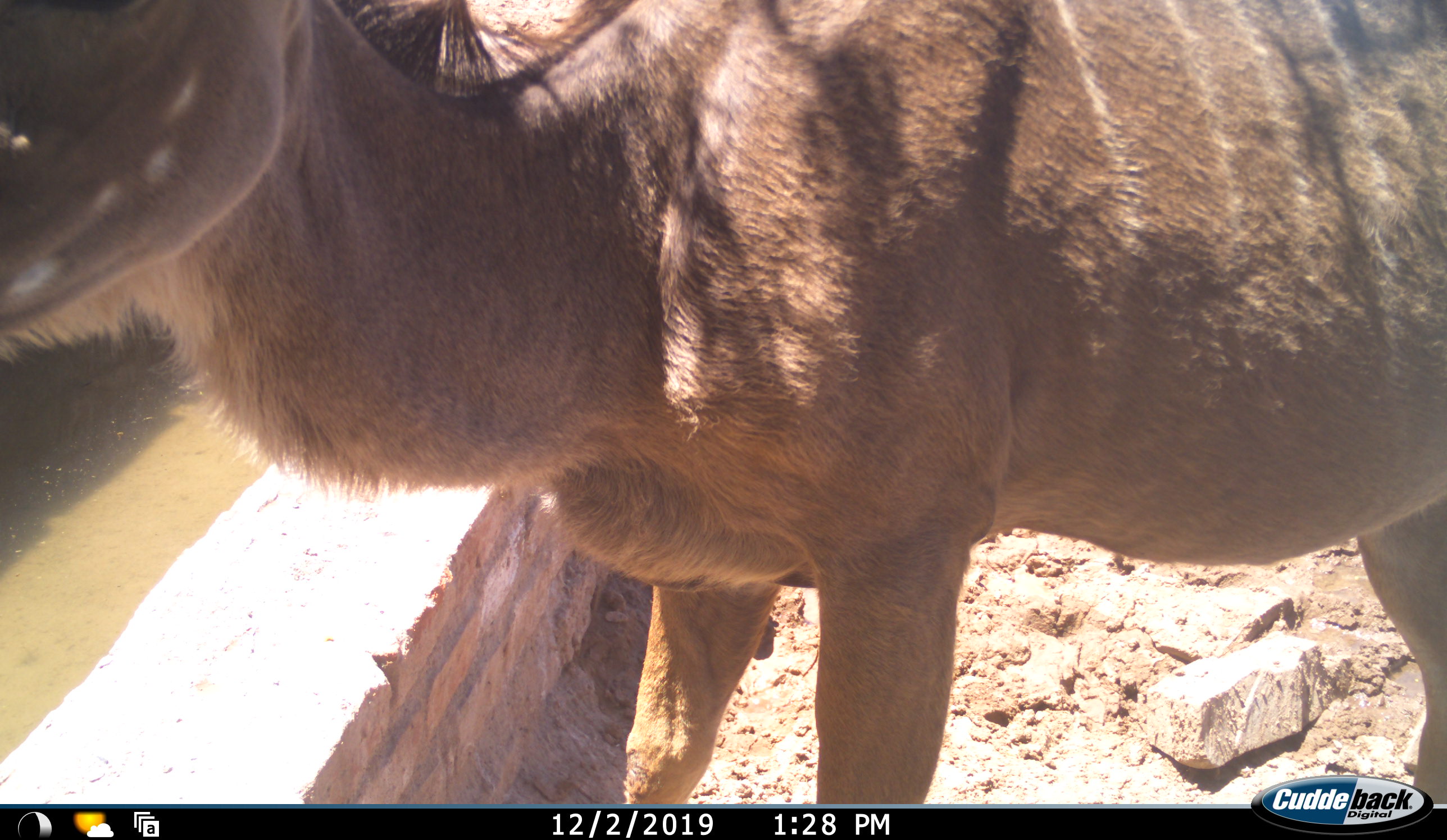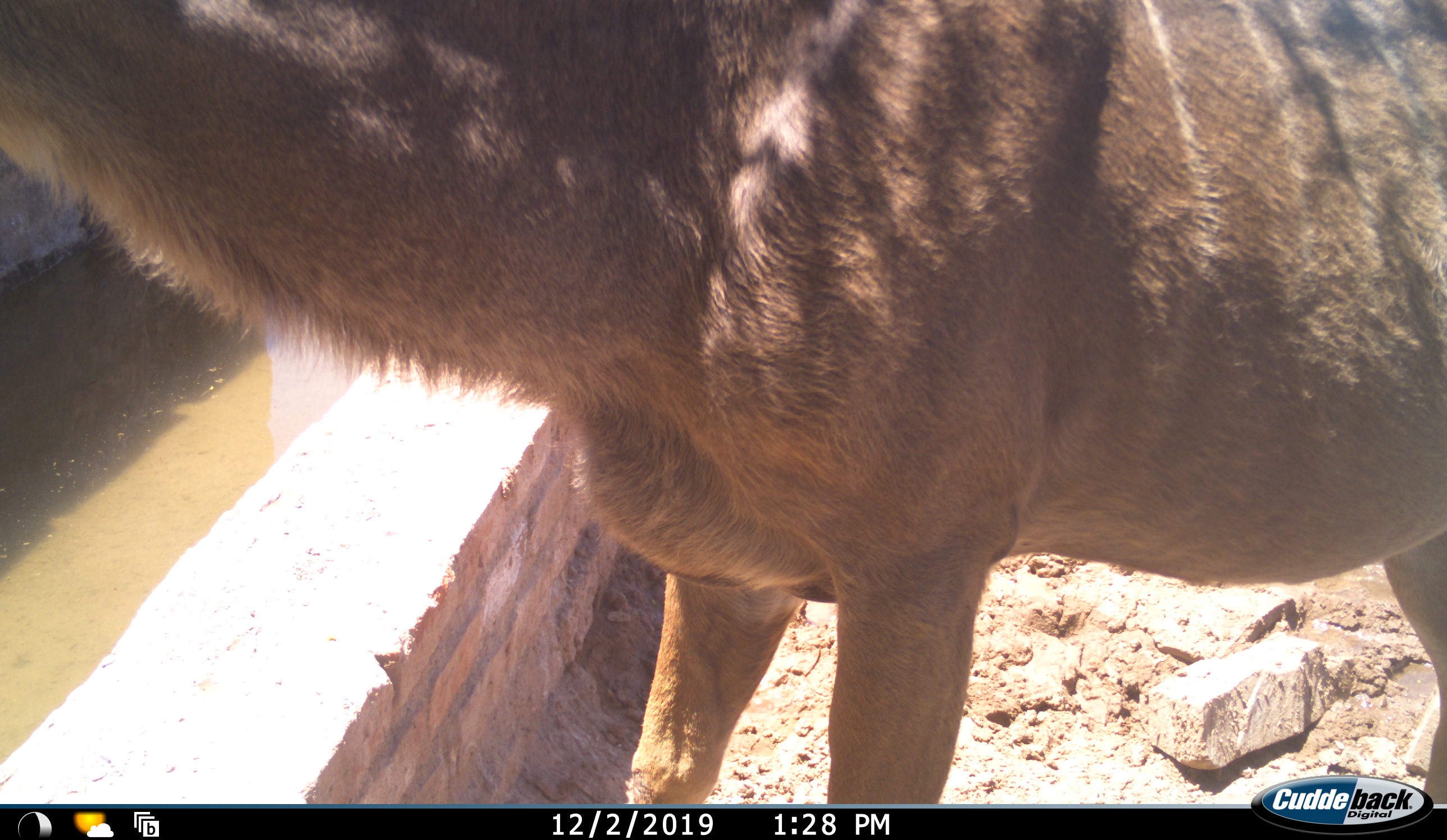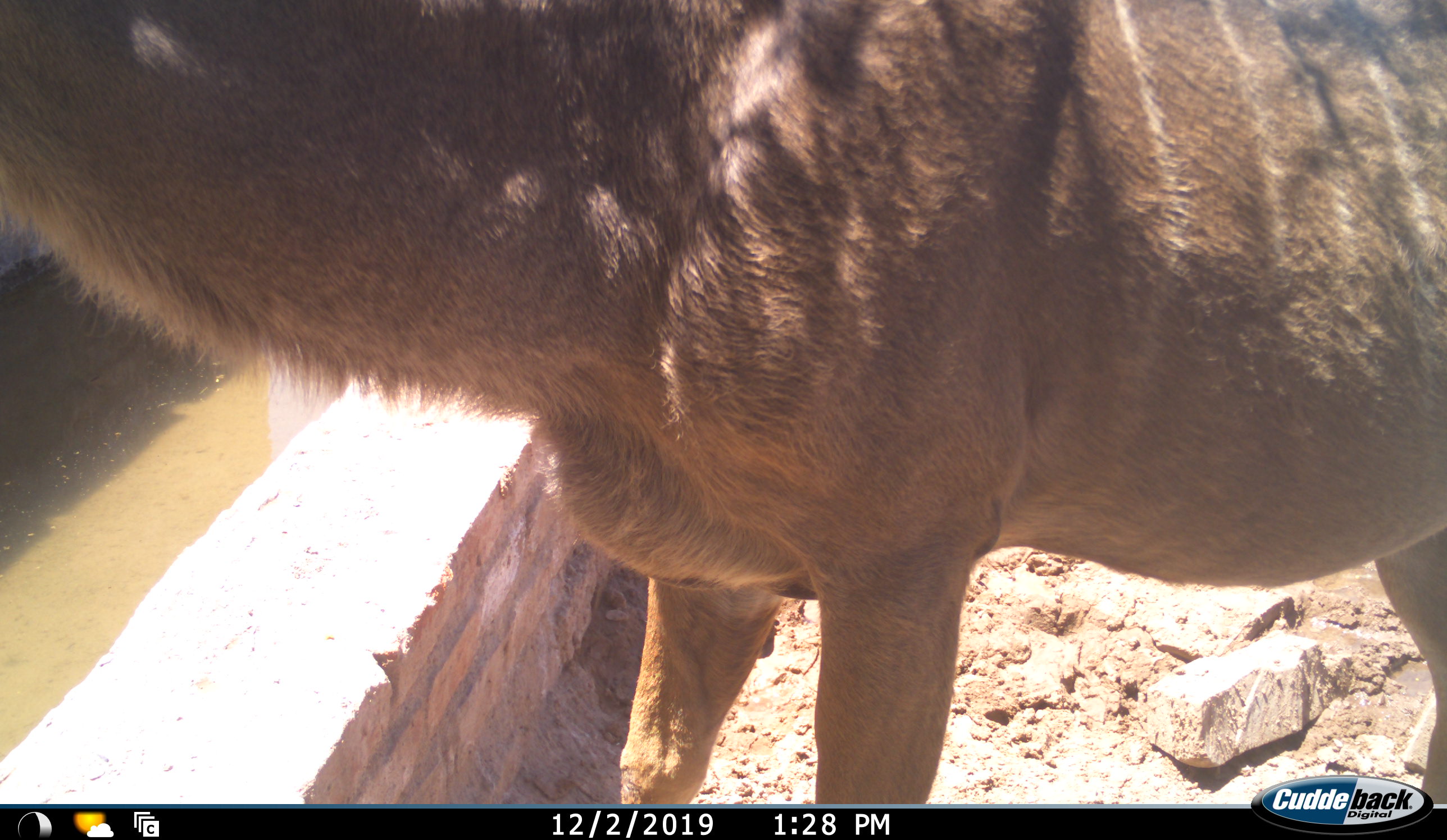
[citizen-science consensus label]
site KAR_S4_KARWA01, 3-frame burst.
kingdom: Animalia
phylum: Chordata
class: Mammalia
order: Artiodactyla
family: Bovidae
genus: Tragelaphus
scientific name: Tragelaphus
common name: kudu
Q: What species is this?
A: Kudu (Tragelaphus).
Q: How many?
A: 1.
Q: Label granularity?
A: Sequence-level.